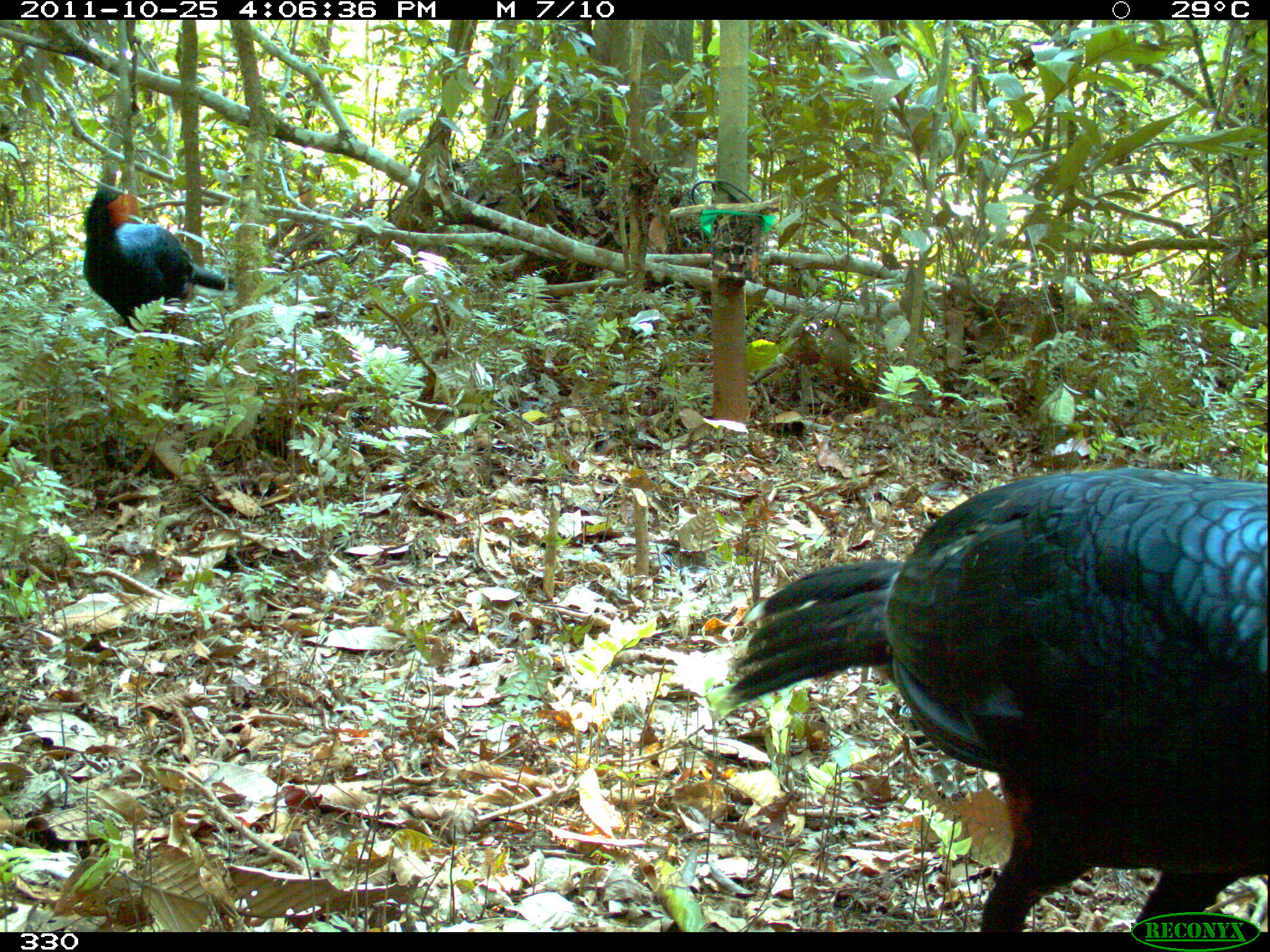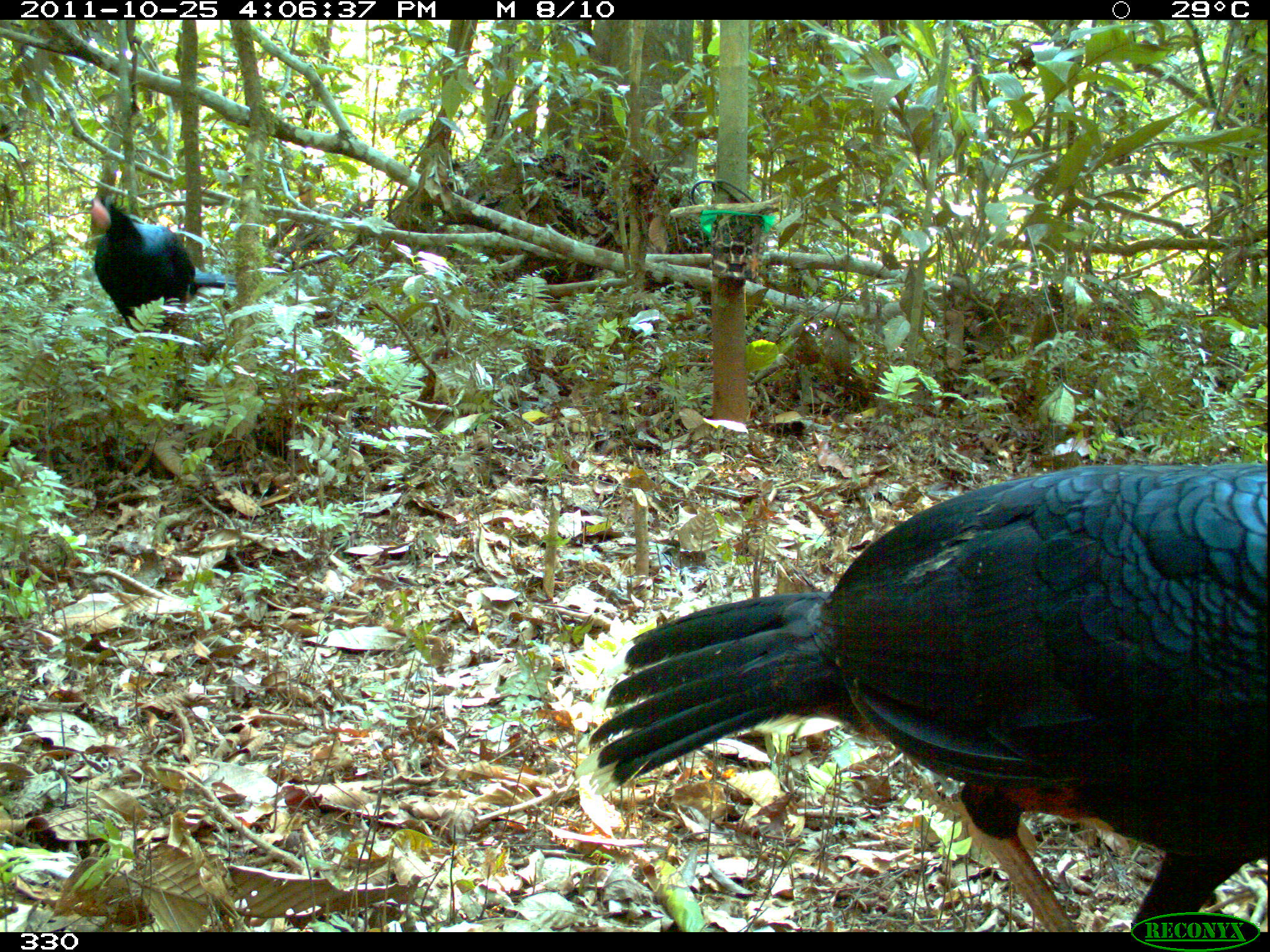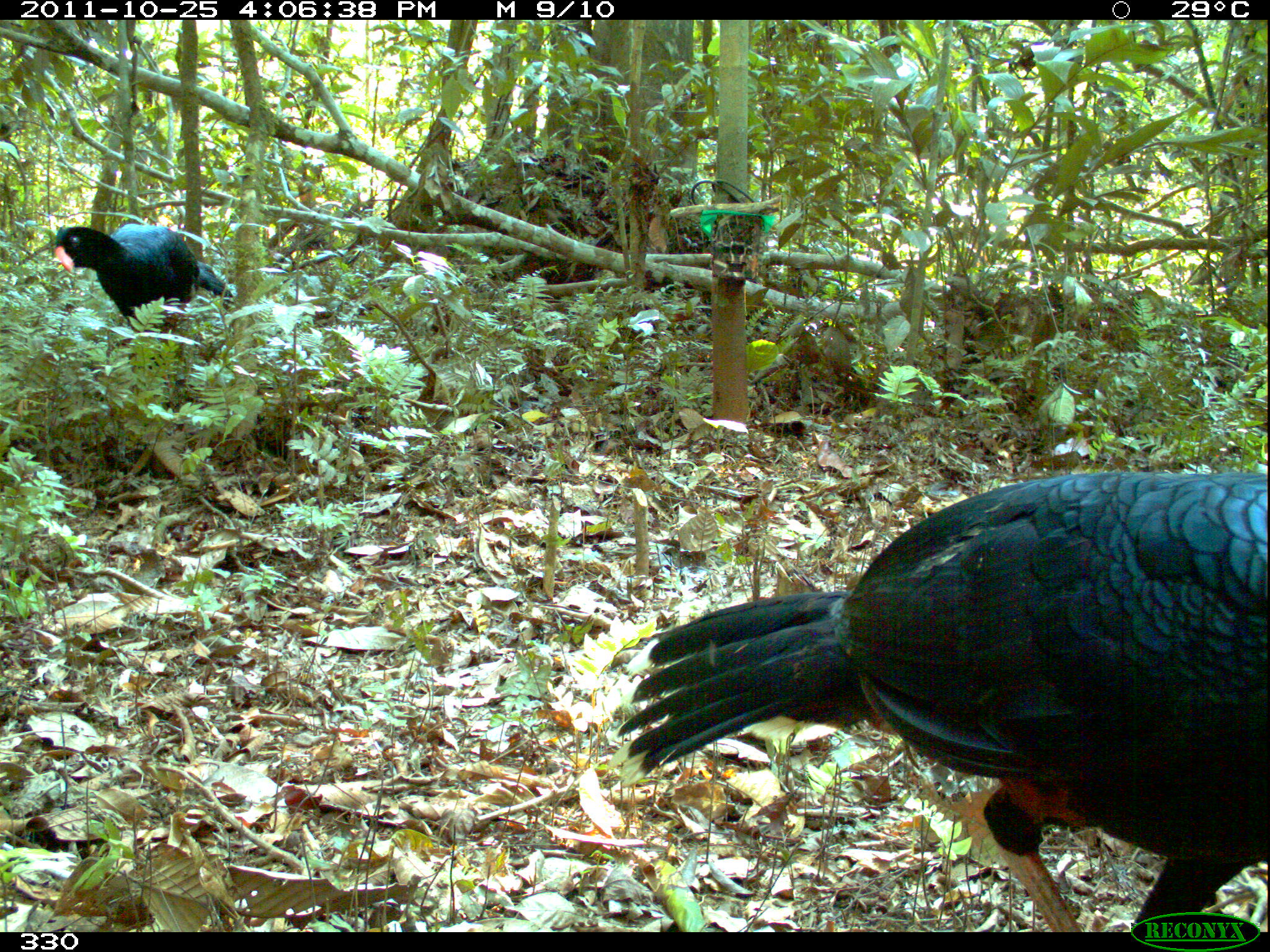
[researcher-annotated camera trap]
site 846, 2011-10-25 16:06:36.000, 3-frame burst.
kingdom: Animalia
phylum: Chordata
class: Aves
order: Galliformes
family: Cracidae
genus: Mitu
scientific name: Mitu tuberosum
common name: razor-billed curassow